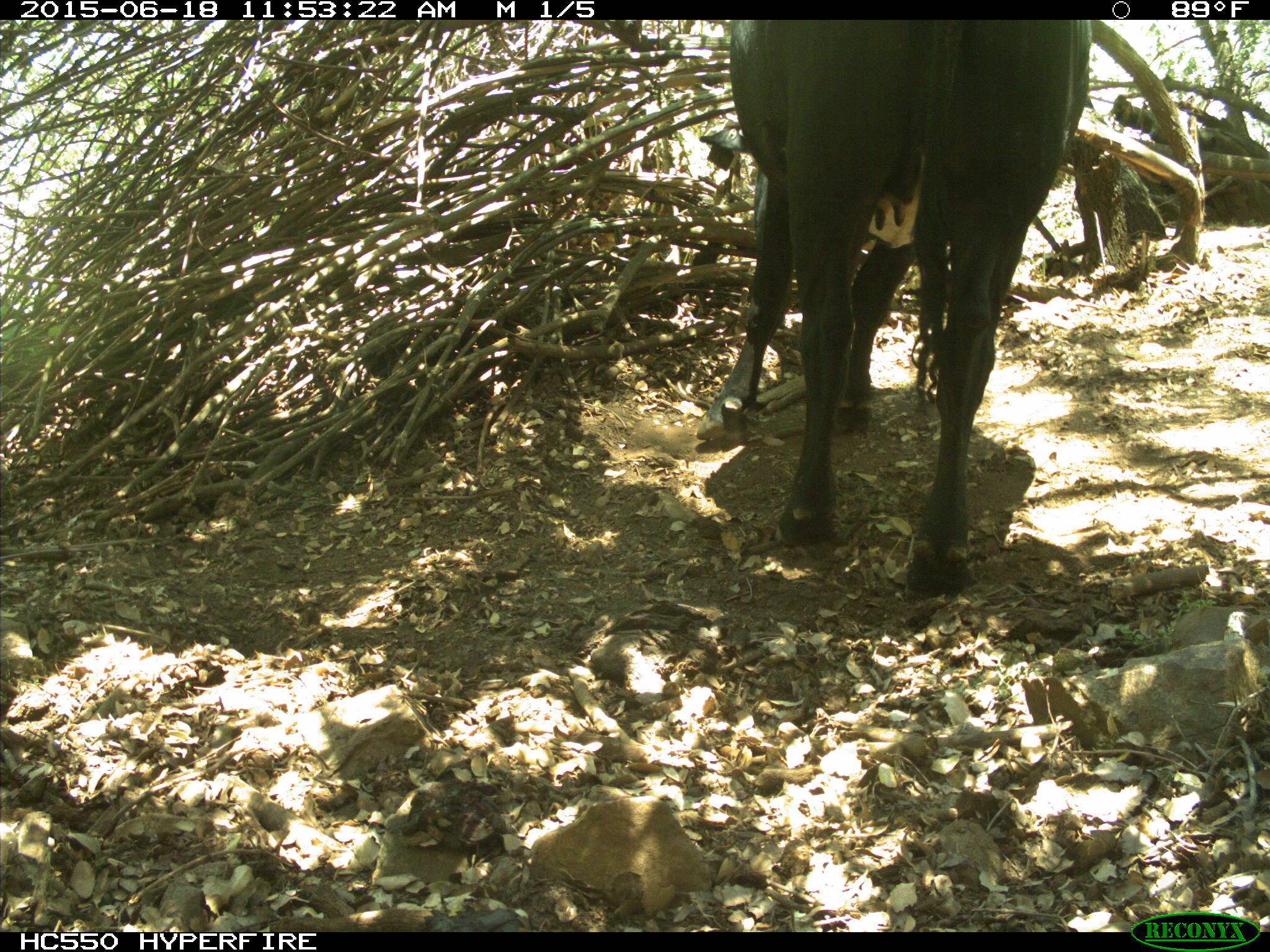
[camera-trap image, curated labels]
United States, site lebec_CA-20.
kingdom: Animalia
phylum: Chordata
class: Mammalia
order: Artiodactyla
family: Bovidae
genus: Bos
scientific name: Bos taurus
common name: domestic cow